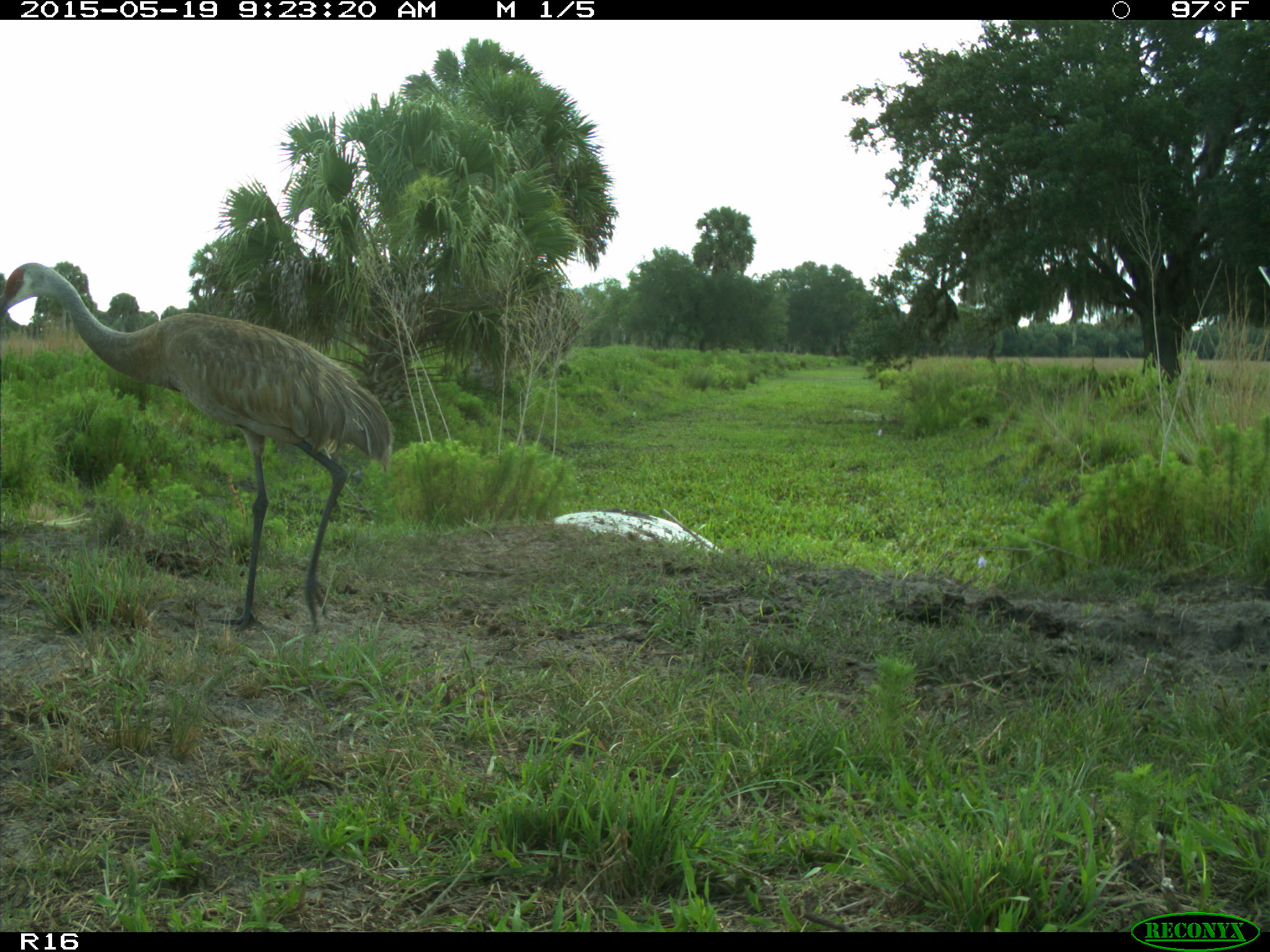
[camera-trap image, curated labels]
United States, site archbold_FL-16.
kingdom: Animalia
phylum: Chordata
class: Aves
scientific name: Aves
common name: birds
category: unidentified bird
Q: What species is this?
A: Unidentified bird (birds) (Aves).